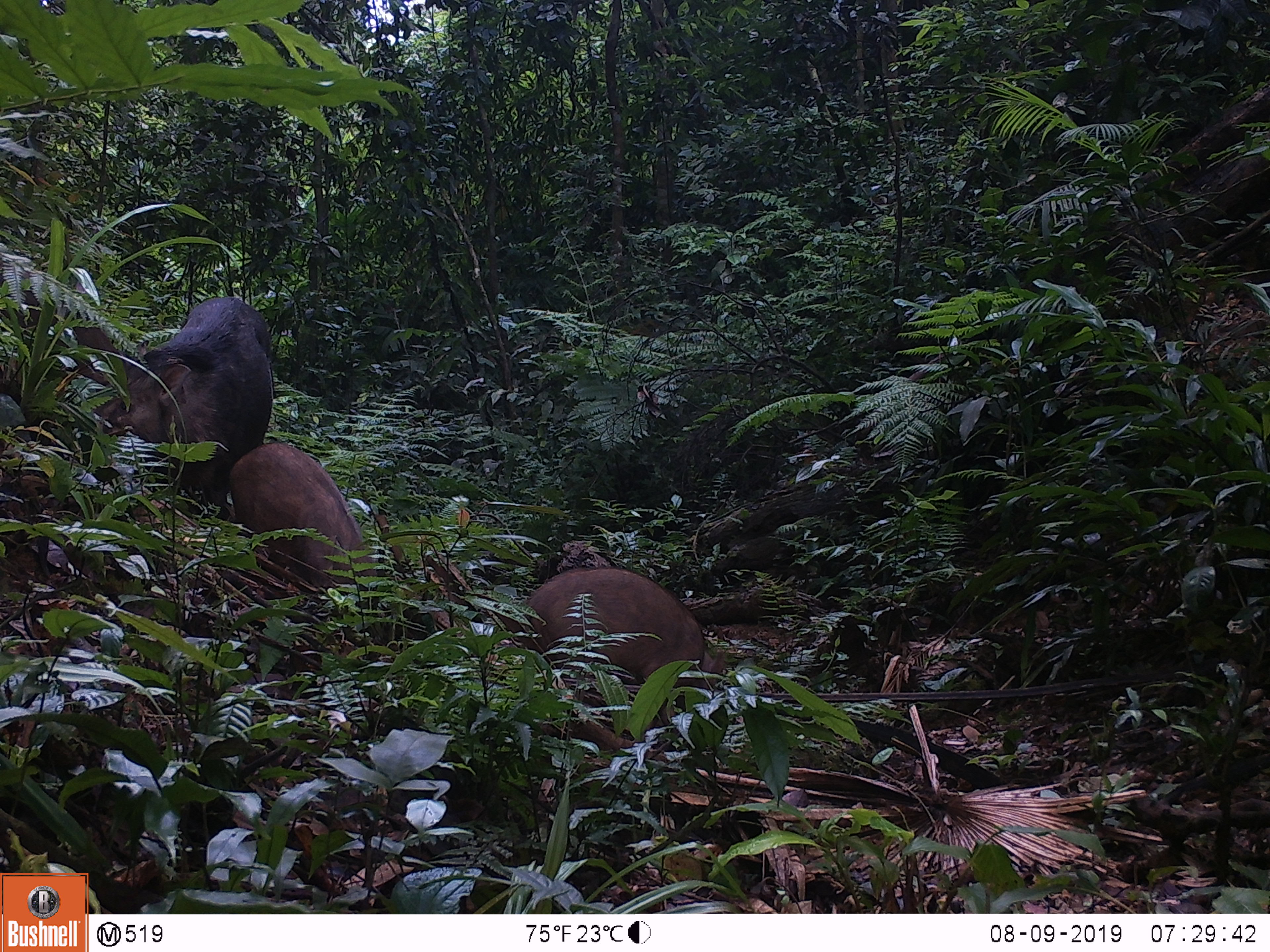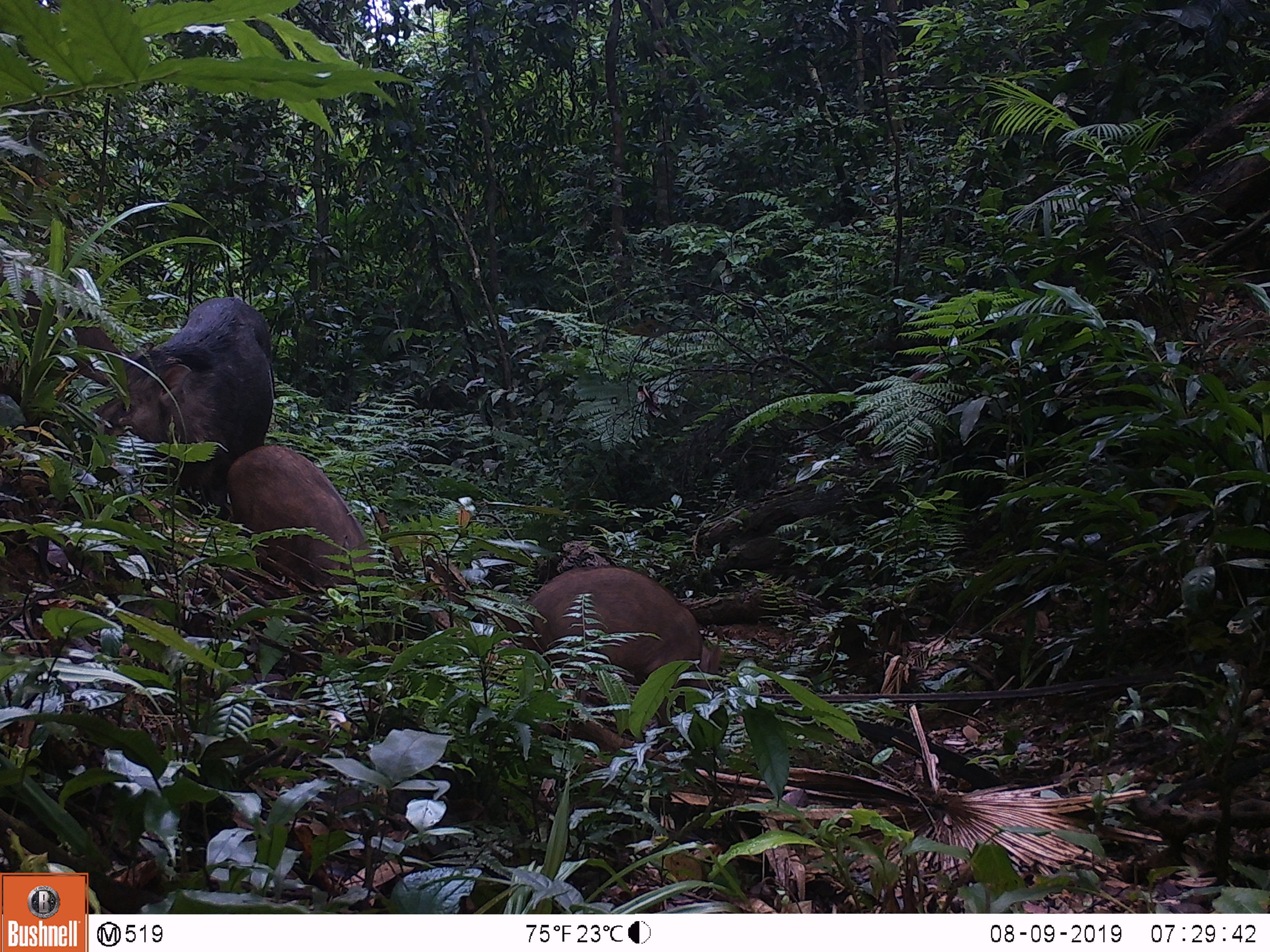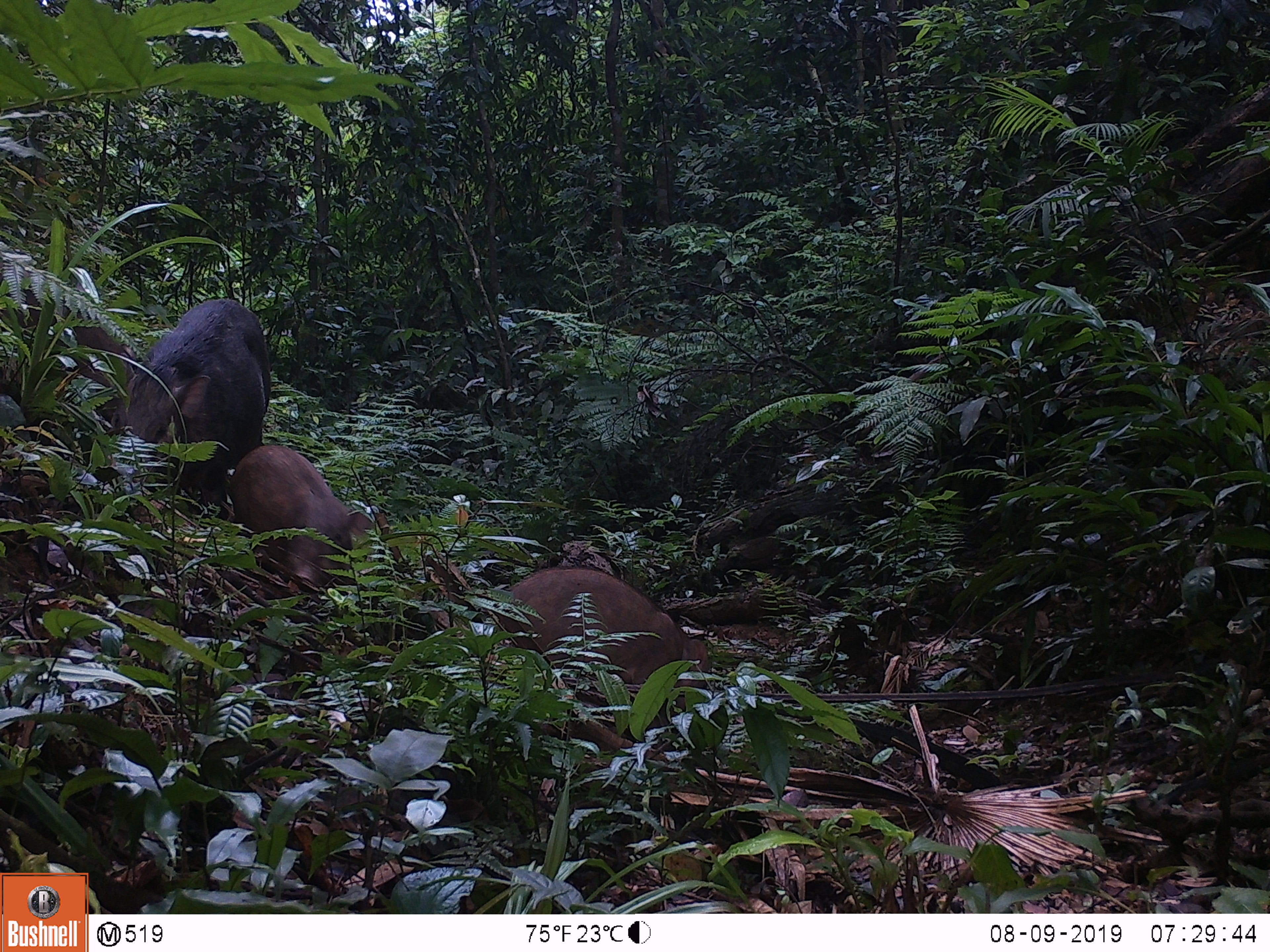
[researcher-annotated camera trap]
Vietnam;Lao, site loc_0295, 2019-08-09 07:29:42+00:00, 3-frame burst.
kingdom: Animalia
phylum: Chordata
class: Mammalia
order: Artiodactyla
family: Suidae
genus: Sus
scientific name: Sus scrofa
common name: eurasian wild pig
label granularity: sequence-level